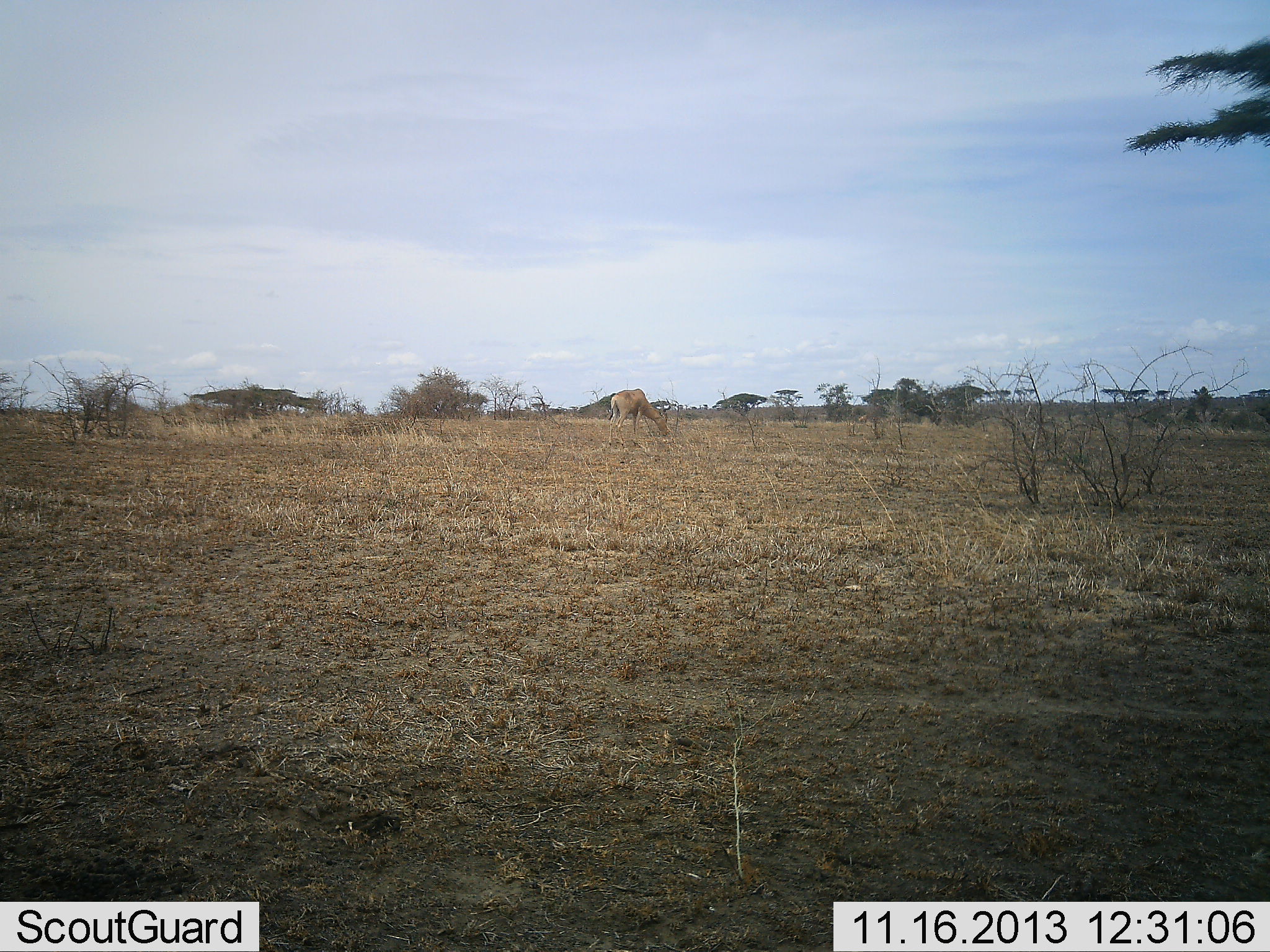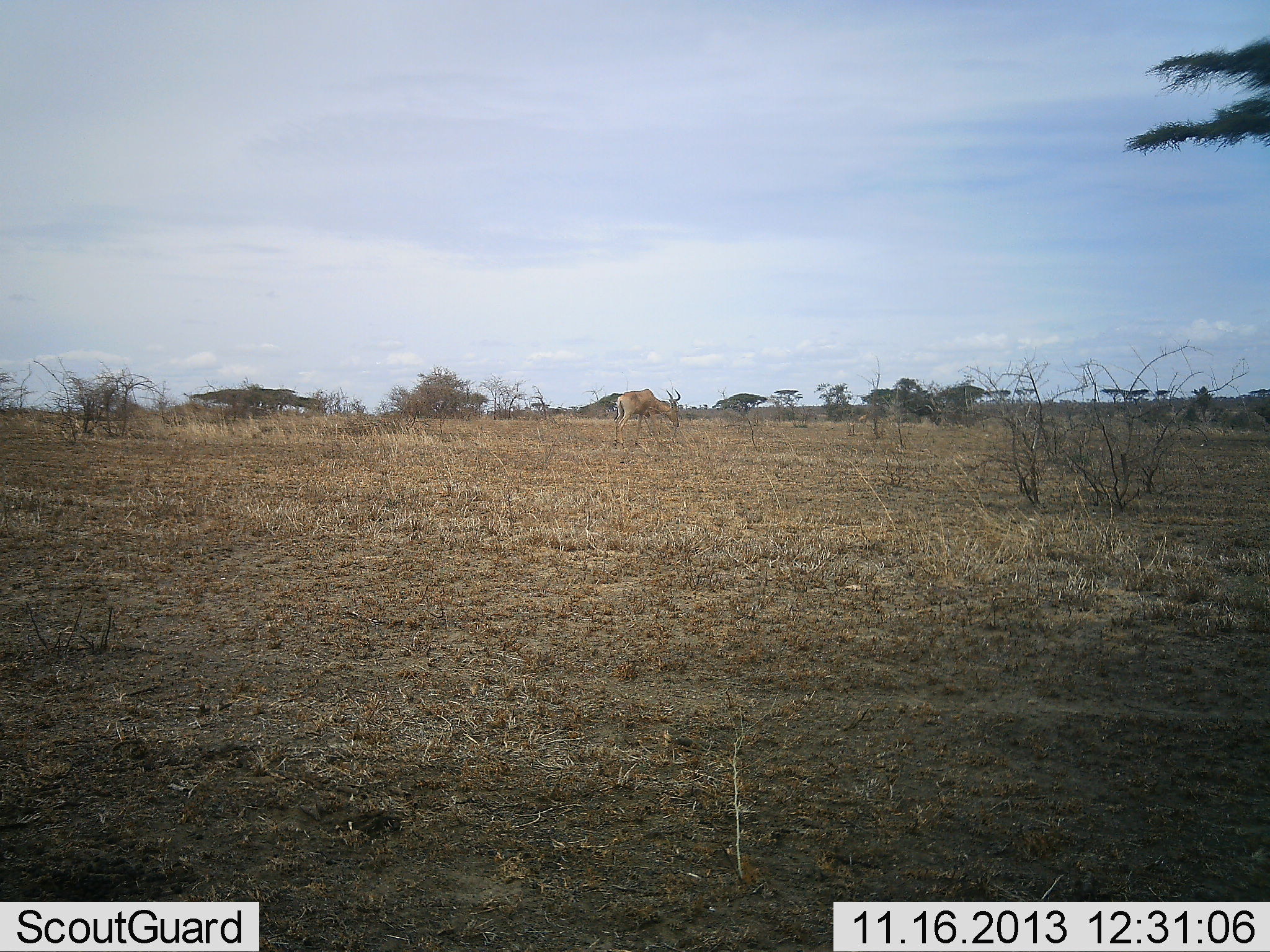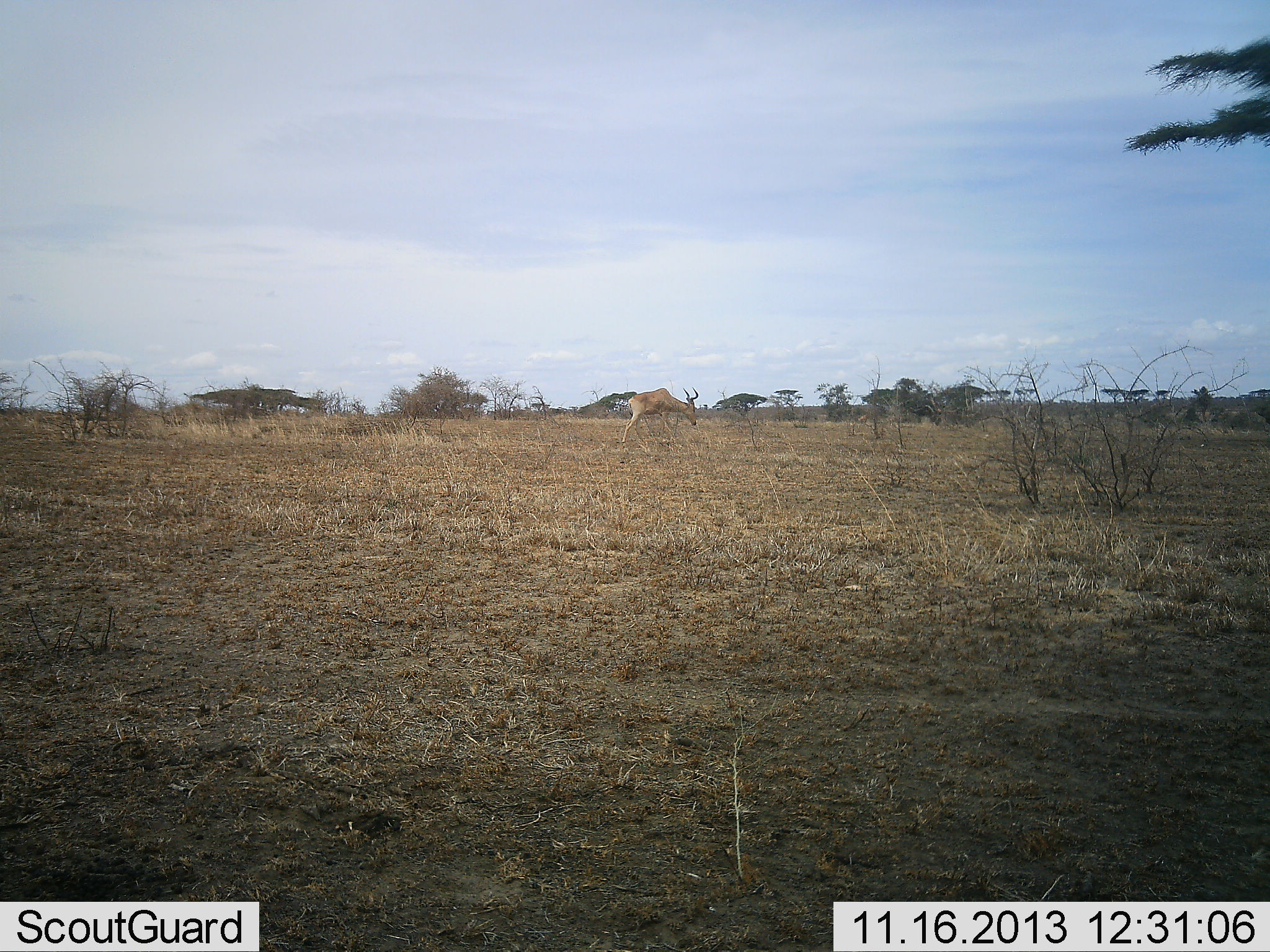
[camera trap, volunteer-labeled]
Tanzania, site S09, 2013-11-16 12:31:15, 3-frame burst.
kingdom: Animalia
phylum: Chordata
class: Mammalia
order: Artiodactyla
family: Bovidae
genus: Alcelaphus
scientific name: Alcelaphus buselaphus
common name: hartebeest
Hartebeest (Alcelaphus buselaphus), count 1. Behavior (volunteer vote fractions): standing 20%, resting 0%, moving 40%, interacting 0%. Young present (vote fraction): 0%. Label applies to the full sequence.